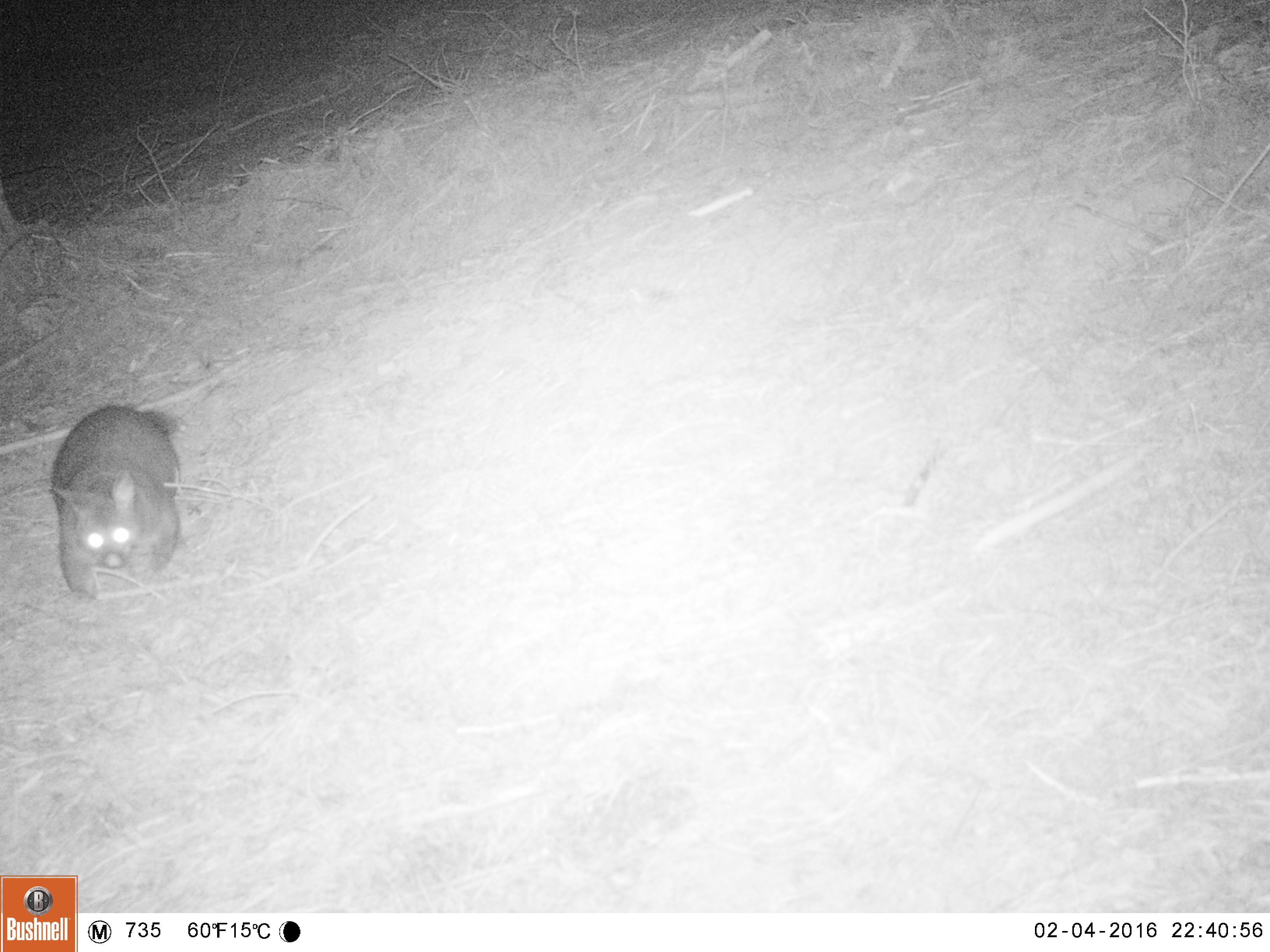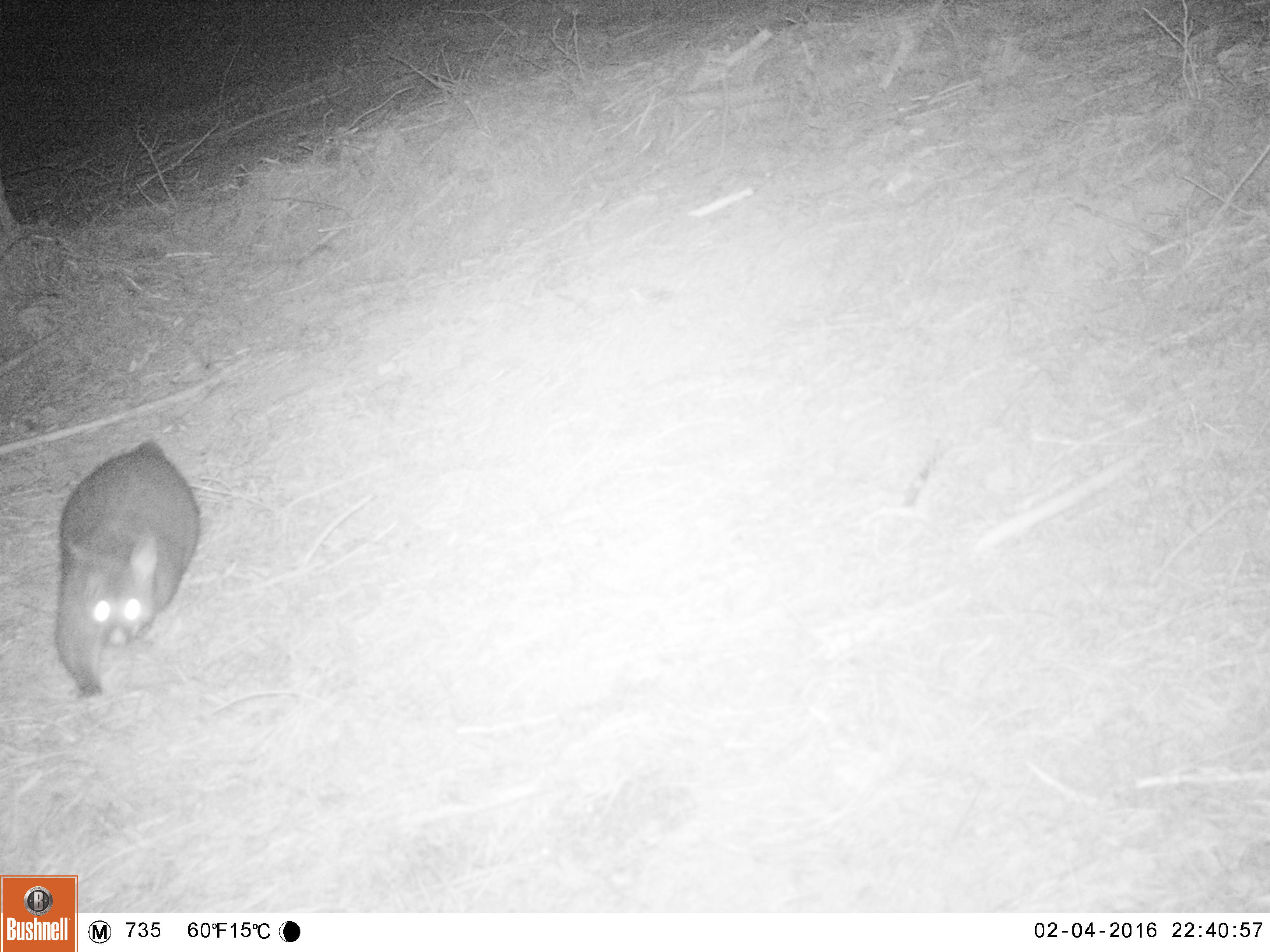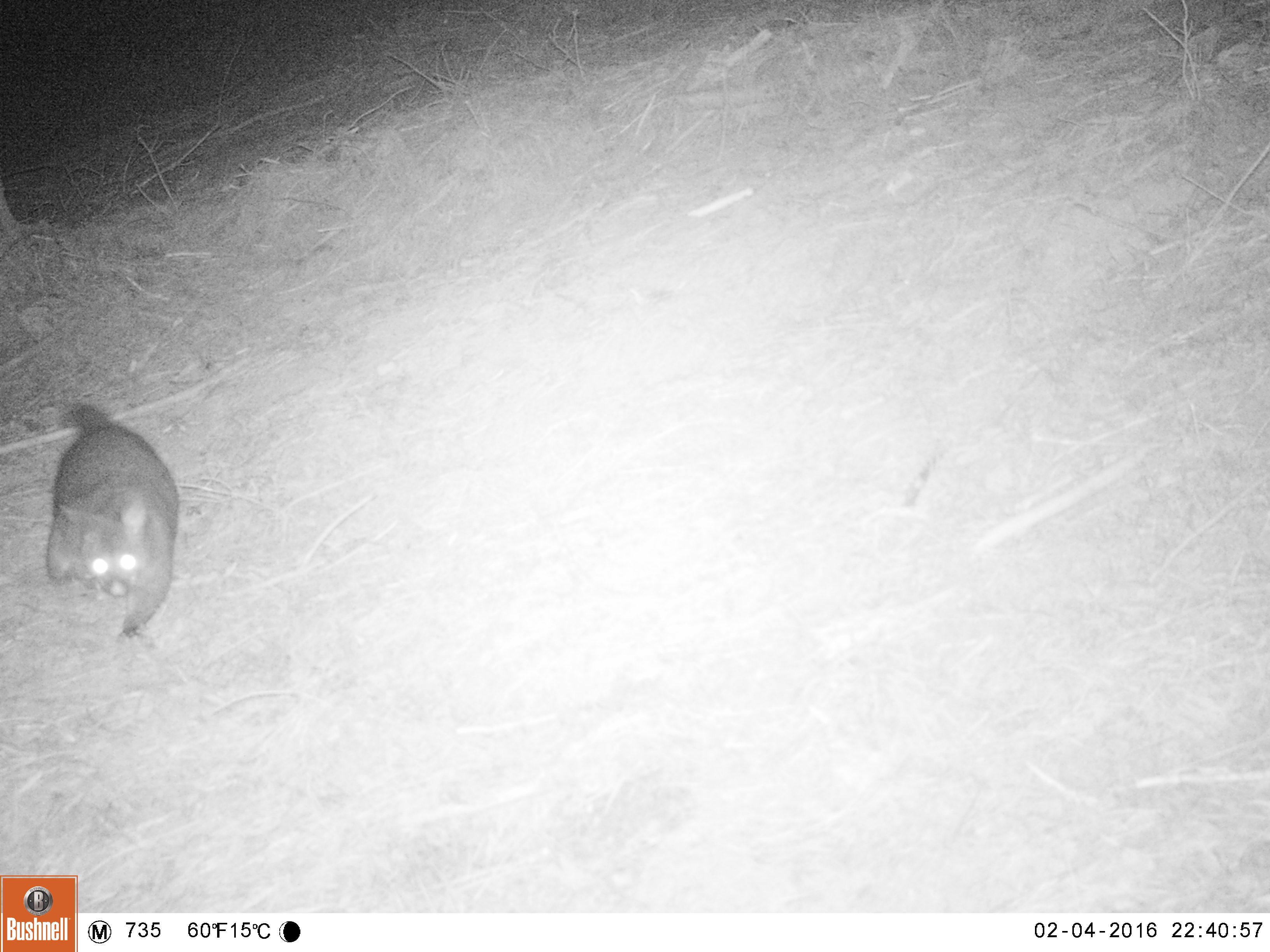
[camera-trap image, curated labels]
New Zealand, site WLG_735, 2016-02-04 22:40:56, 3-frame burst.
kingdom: Animalia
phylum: Chordata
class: Mammalia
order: Diprotodontia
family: Phalangeridae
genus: Trichosurus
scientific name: Trichosurus vulpecula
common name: common brushtail possum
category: possum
Possum (common brushtail possum) (Trichosurus vulpecula).